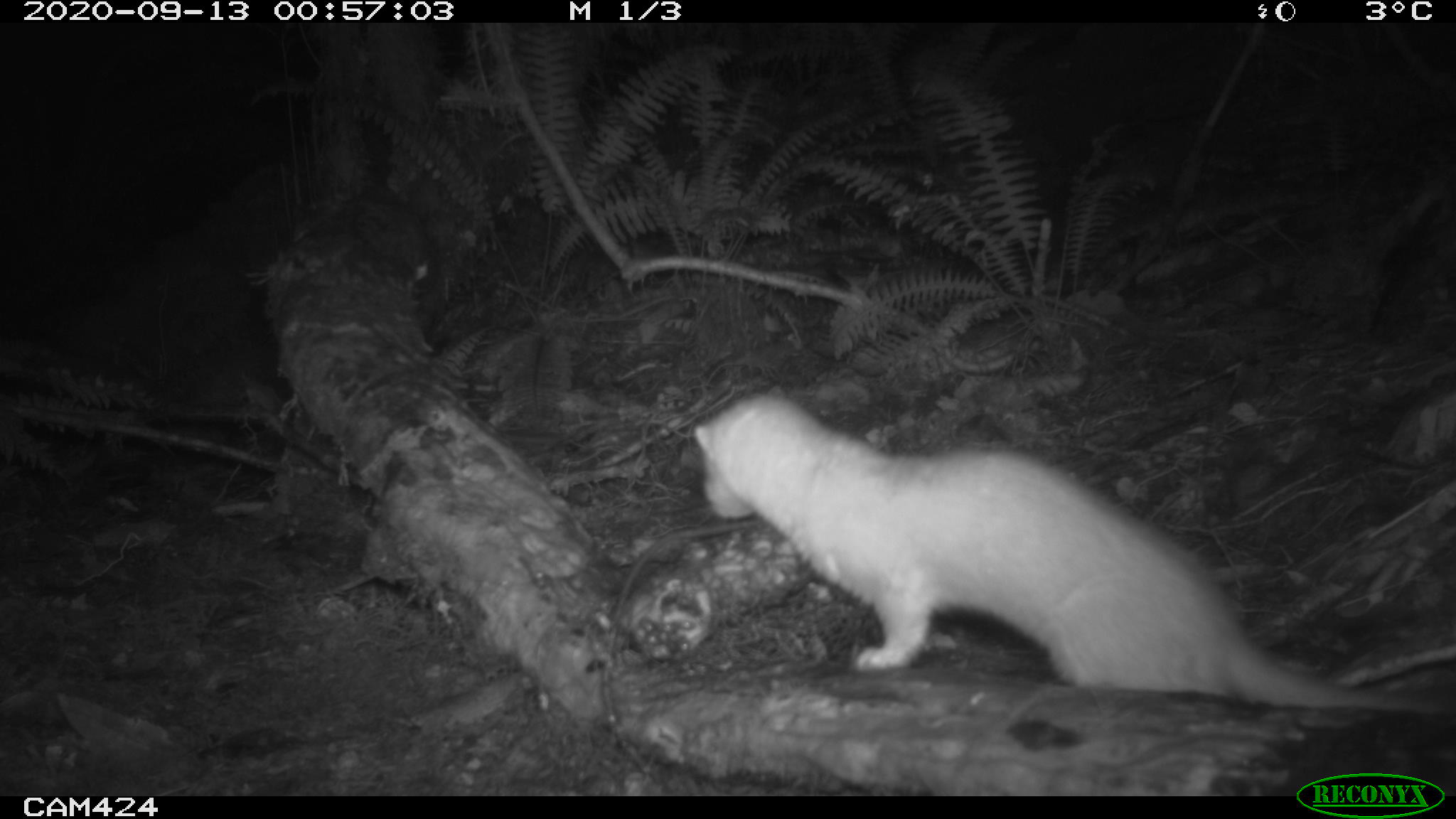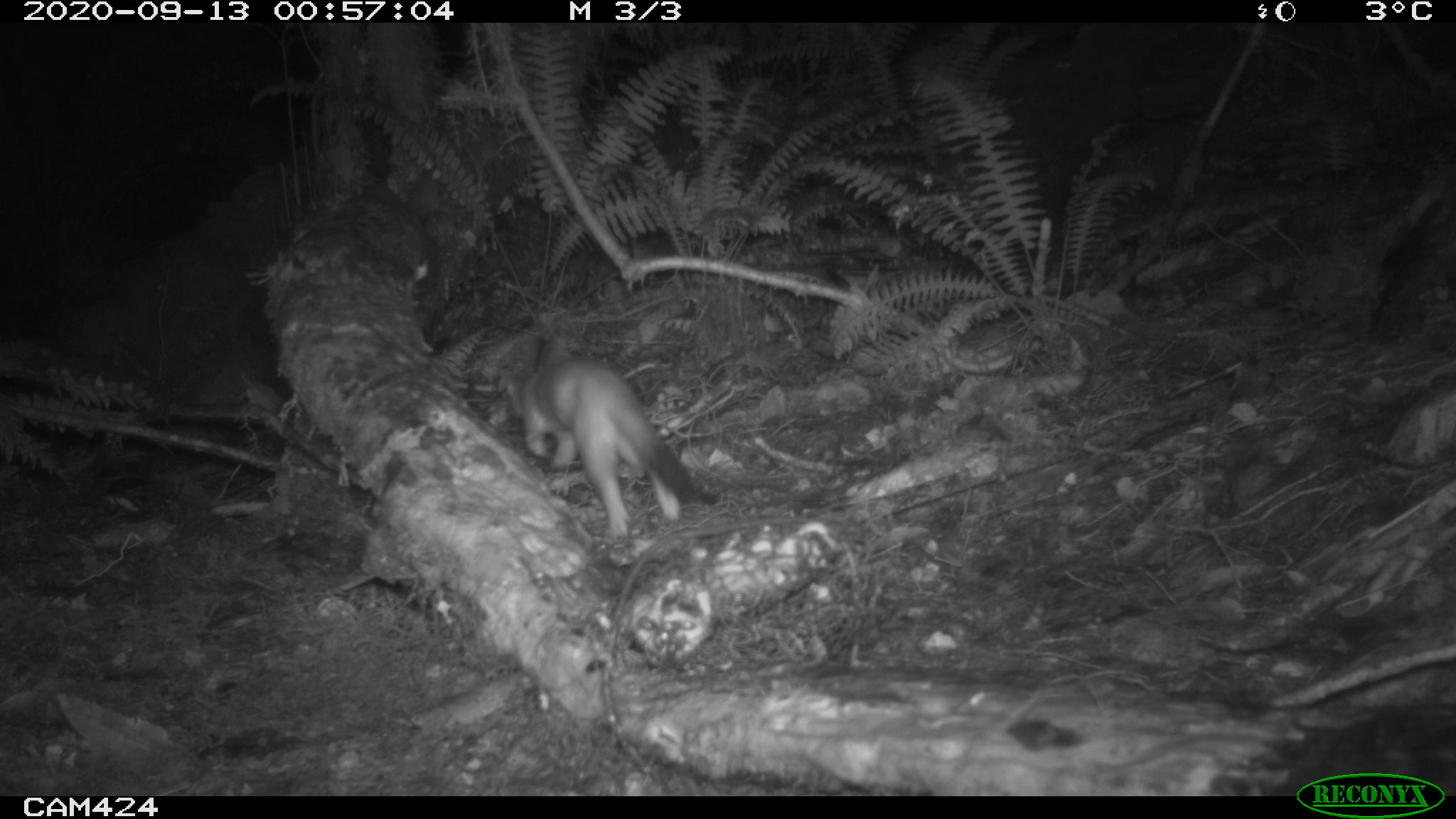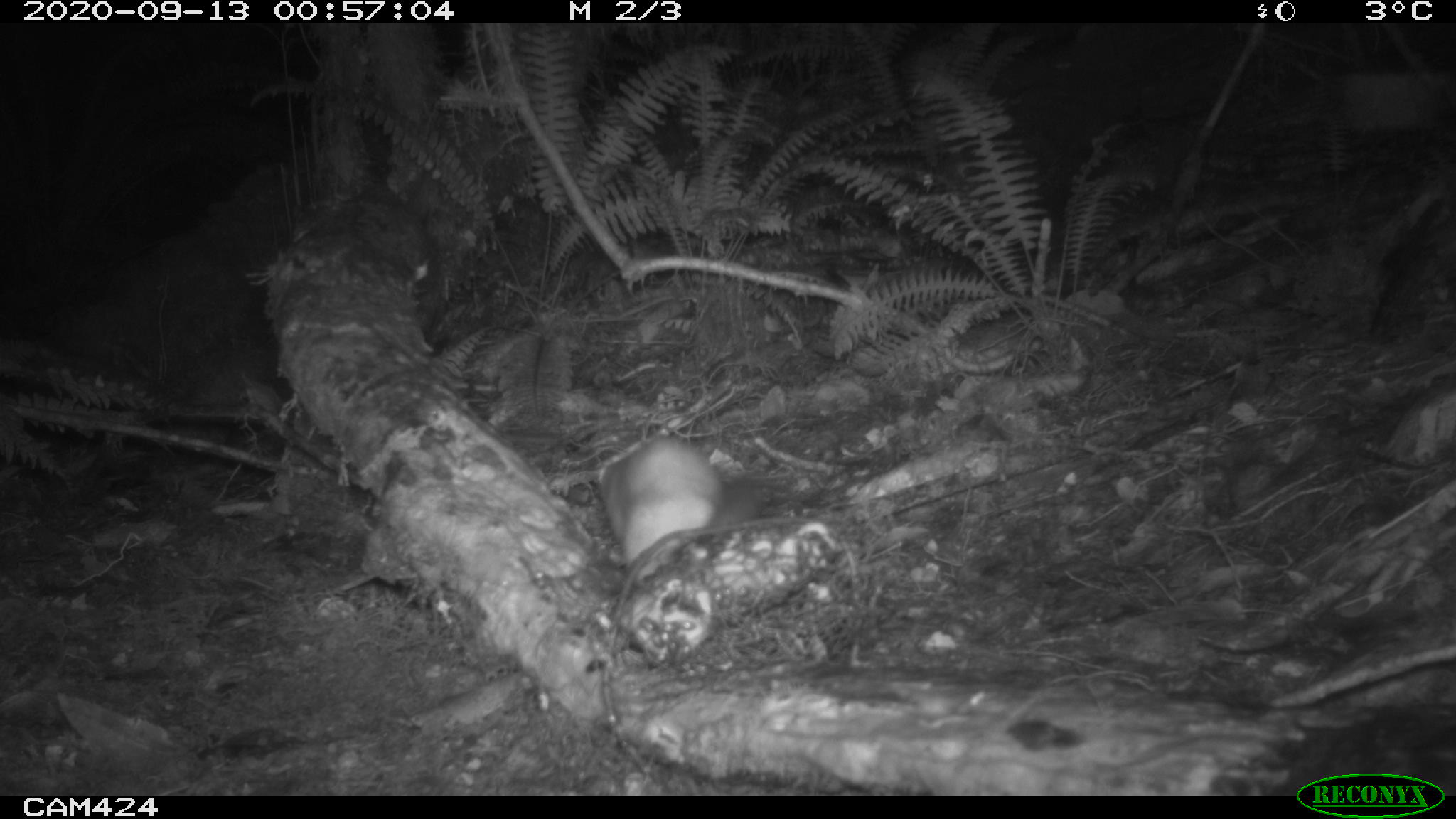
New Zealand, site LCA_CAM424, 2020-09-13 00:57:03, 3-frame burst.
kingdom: Animalia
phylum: Chordata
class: Mammalia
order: Carnivora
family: Mustelidae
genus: Mustela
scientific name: Mustela erminea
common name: stoat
Stoat (Mustela erminea).